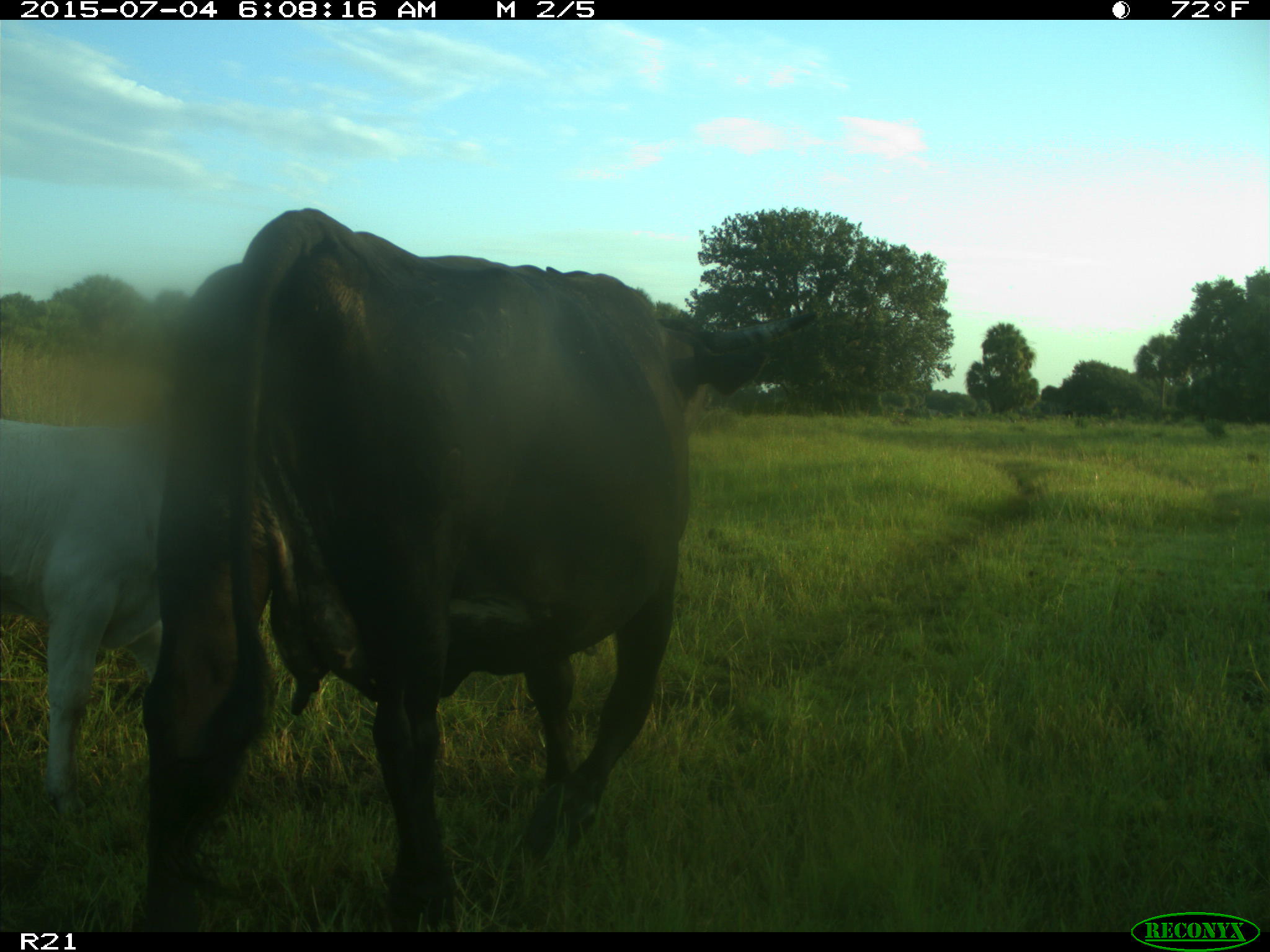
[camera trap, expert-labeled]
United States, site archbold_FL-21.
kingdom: Animalia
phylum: Chordata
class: Mammalia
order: Artiodactyla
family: Bovidae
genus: Bos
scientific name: Bos taurus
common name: domestic cow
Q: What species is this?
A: Bos taurus (domestic cow).